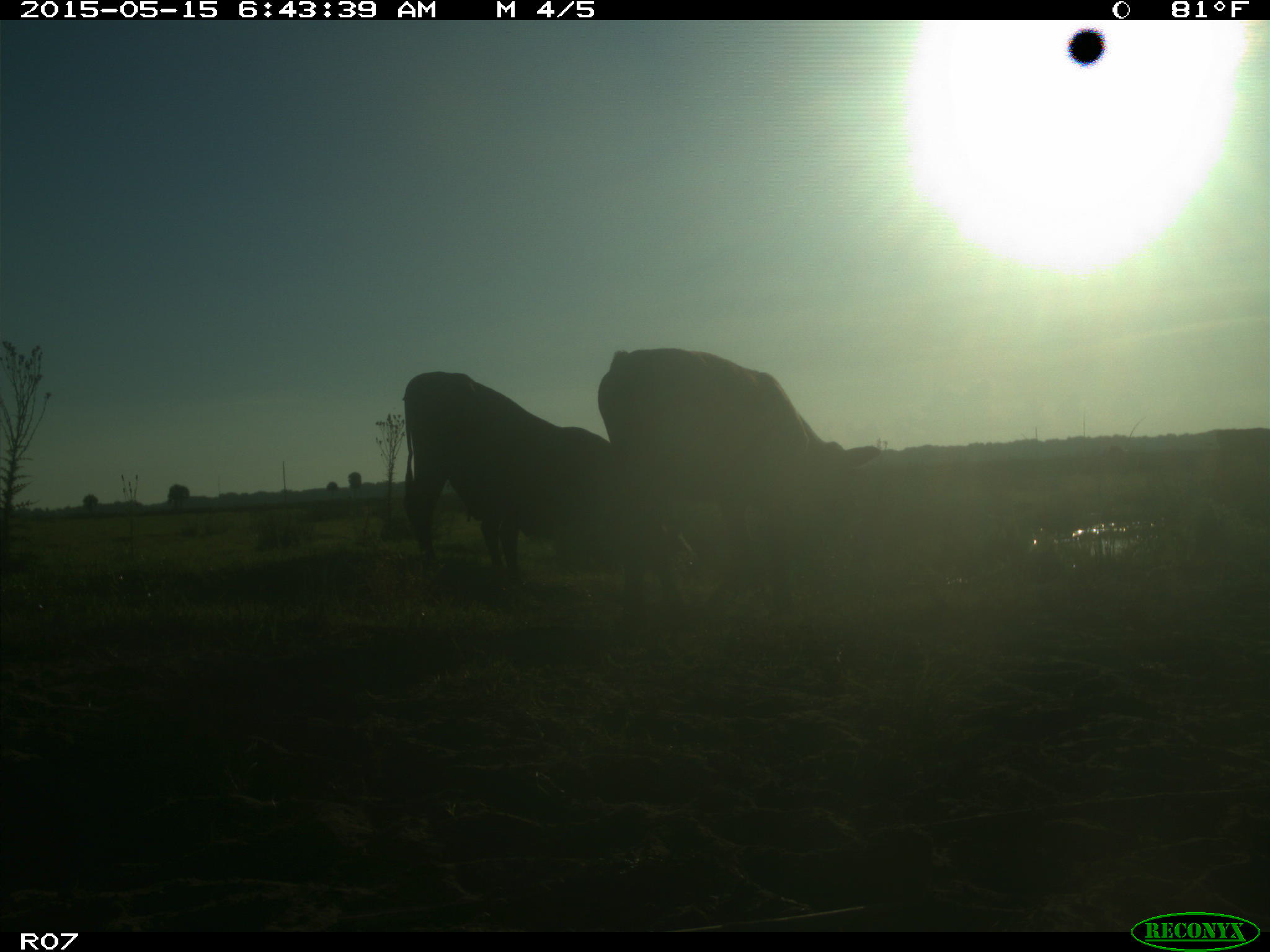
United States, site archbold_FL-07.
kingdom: Animalia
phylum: Chordata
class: Mammalia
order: Artiodactyla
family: Bovidae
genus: Bos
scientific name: Bos taurus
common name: domestic cow